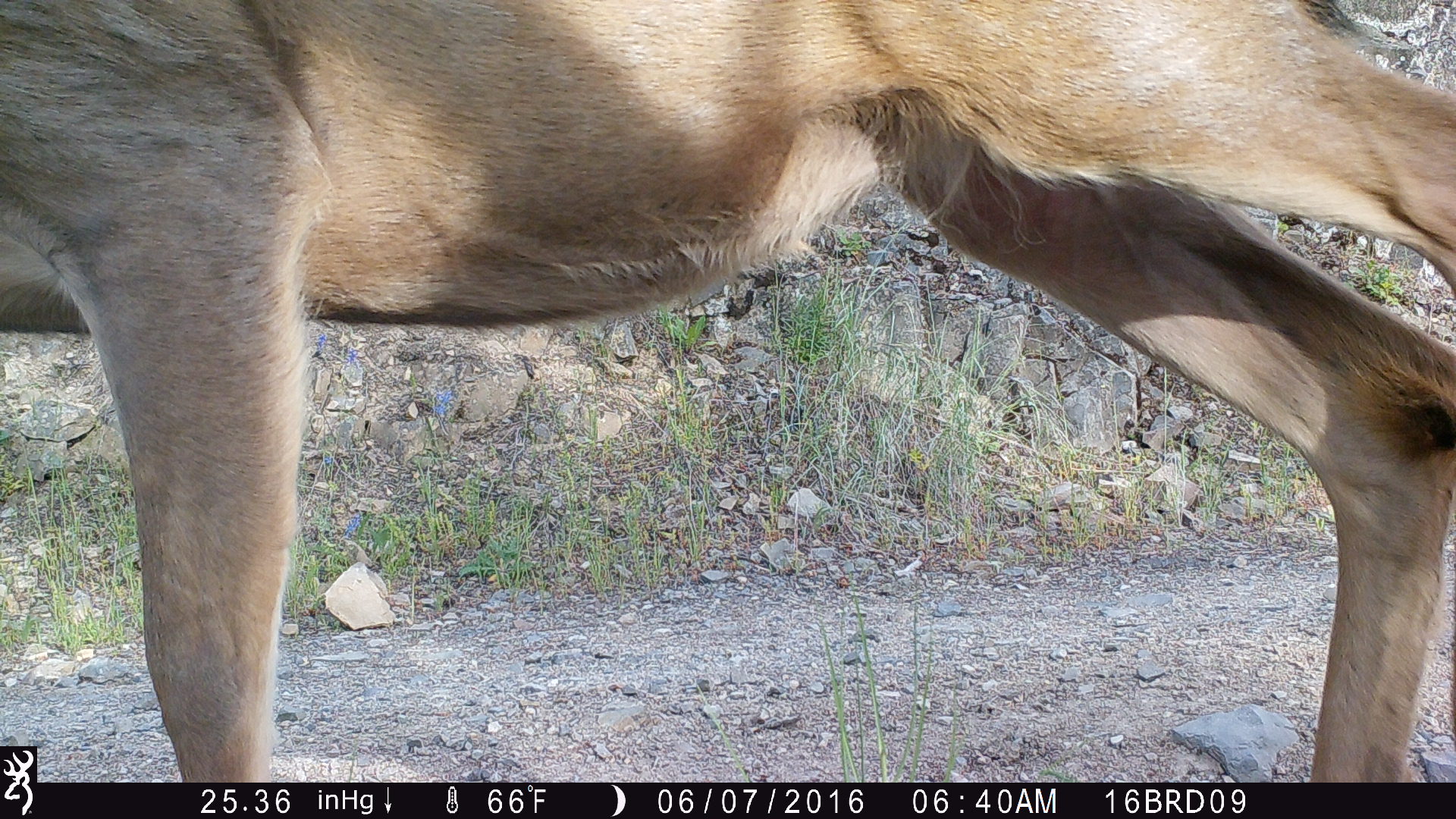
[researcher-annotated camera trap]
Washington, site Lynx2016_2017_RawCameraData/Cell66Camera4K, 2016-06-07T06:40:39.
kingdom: Animalia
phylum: Chordata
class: Mammalia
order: Artiodactyla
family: Cervidae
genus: Odocoileus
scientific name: Odocoileus hemionus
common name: mule deer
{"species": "Odocoileus hemionus (mule deer)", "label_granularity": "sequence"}